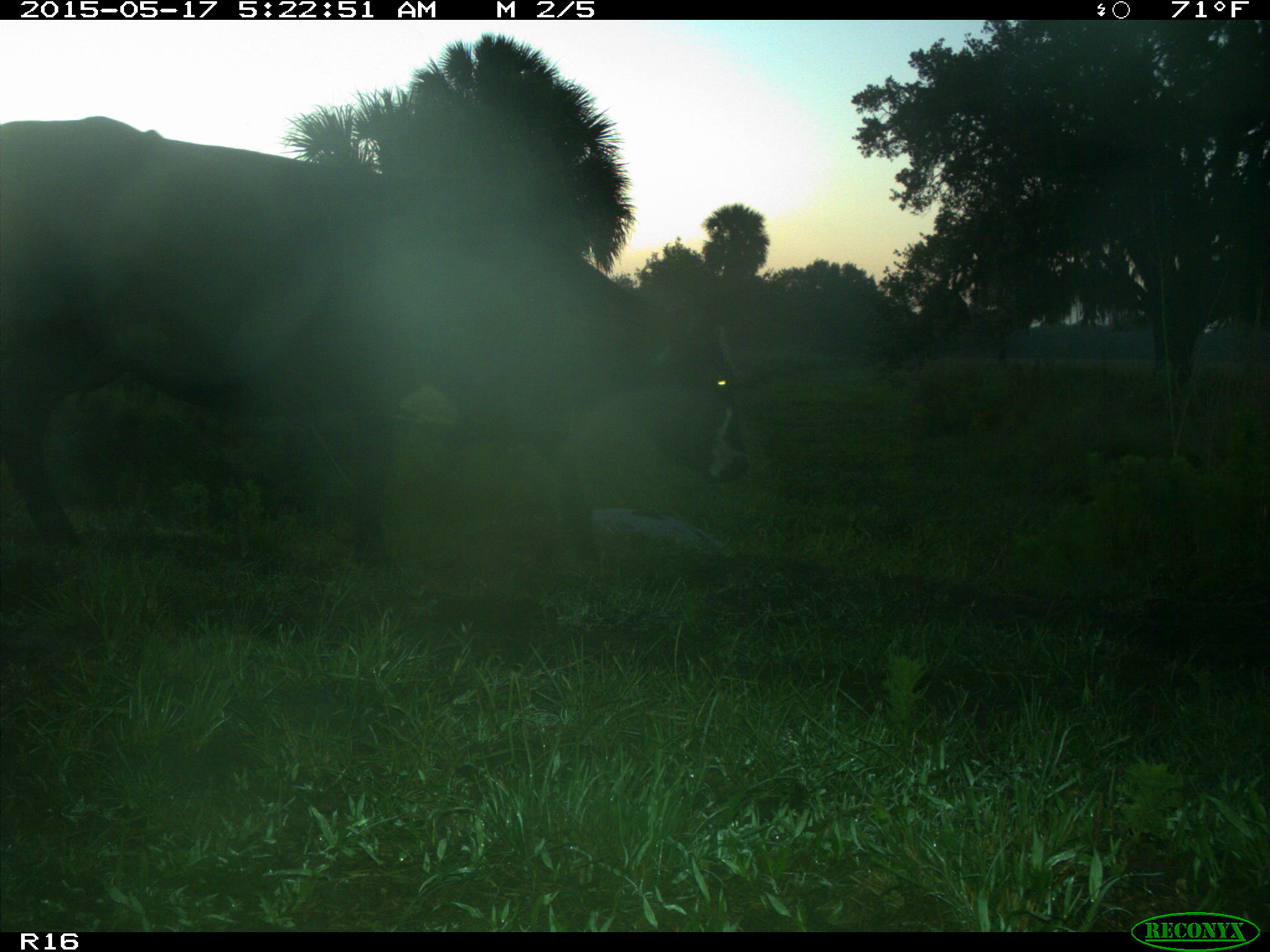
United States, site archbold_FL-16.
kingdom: Animalia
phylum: Chordata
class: Mammalia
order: Artiodactyla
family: Bovidae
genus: Bos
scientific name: Bos taurus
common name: domestic cow